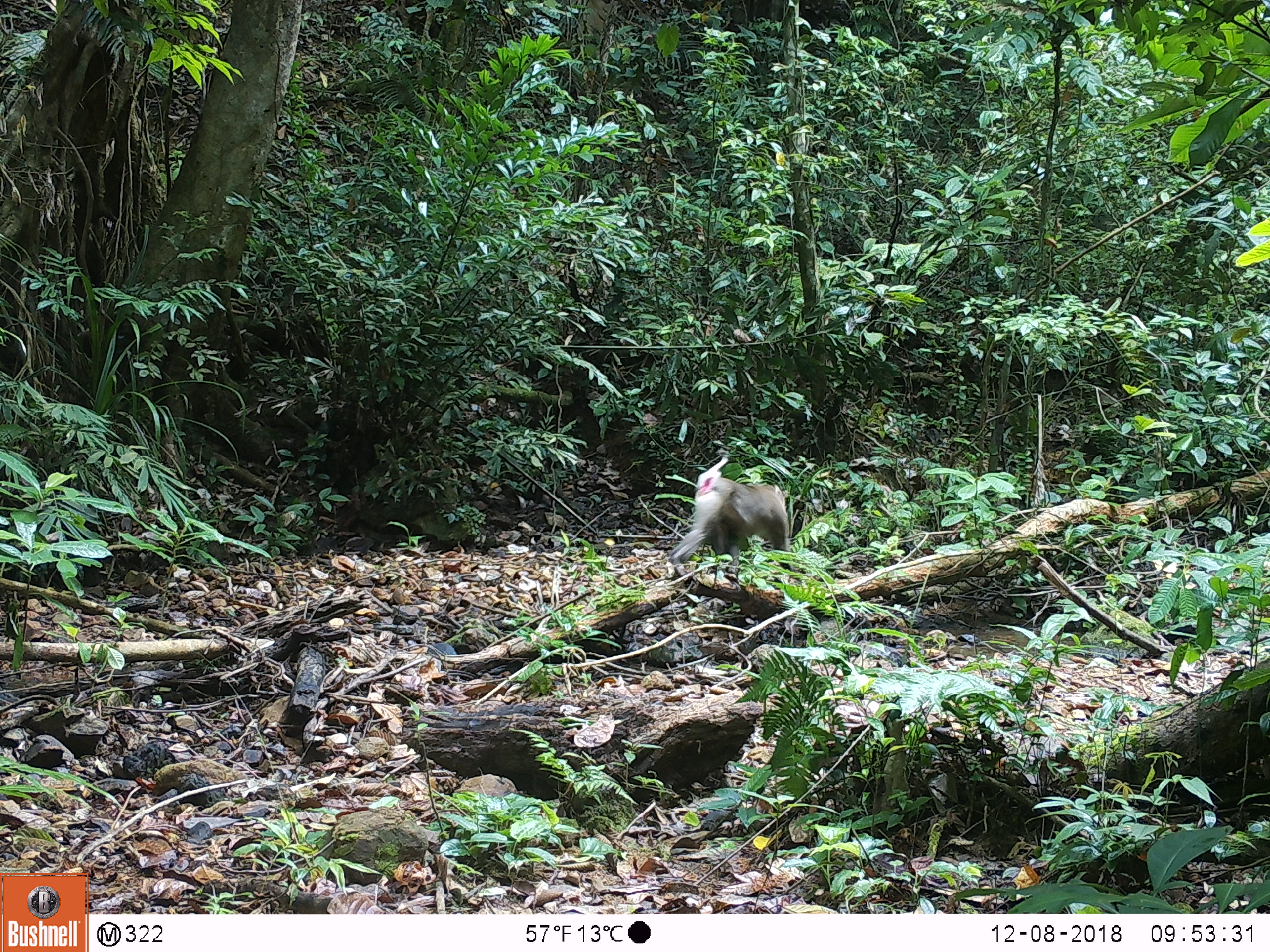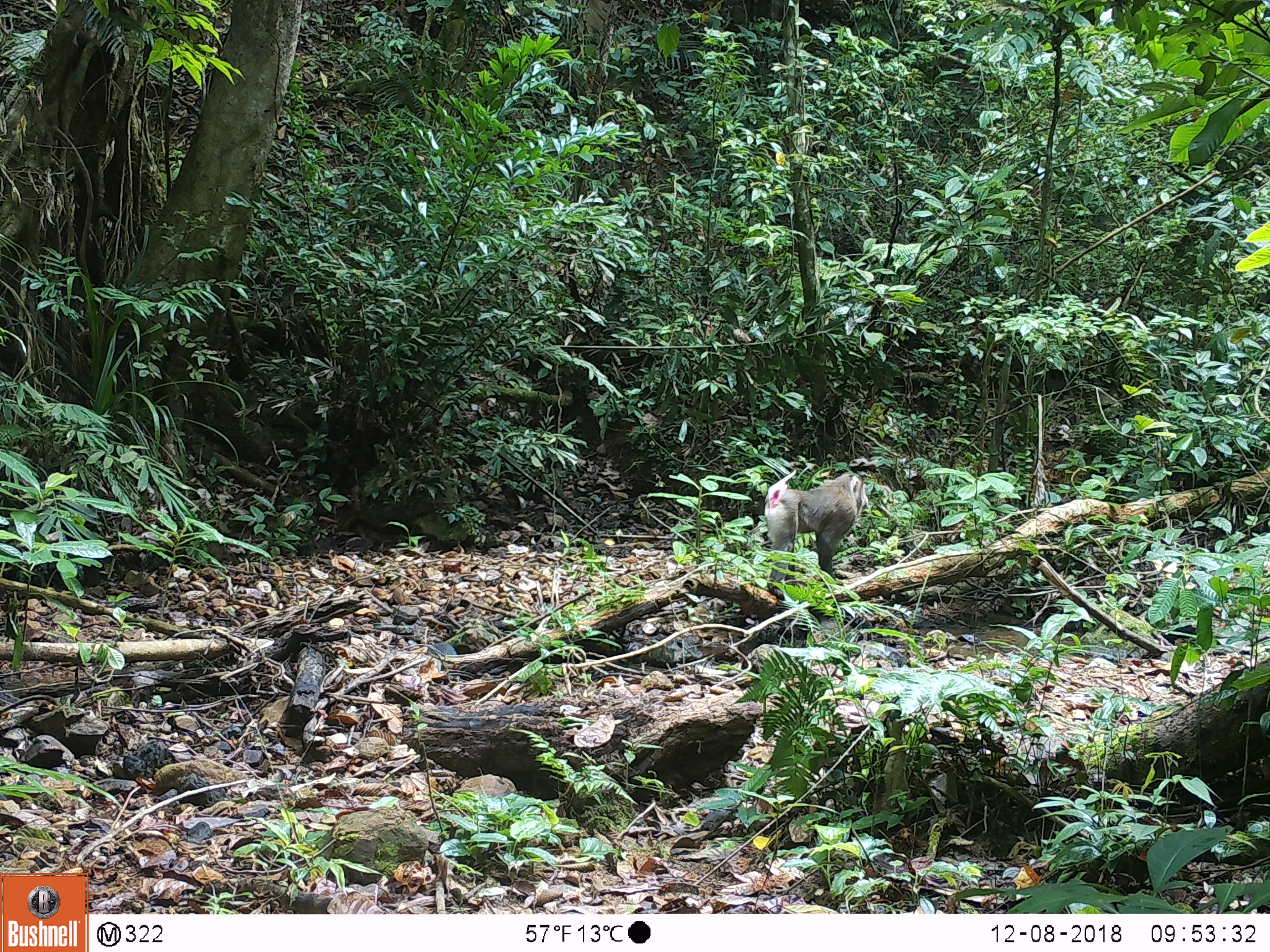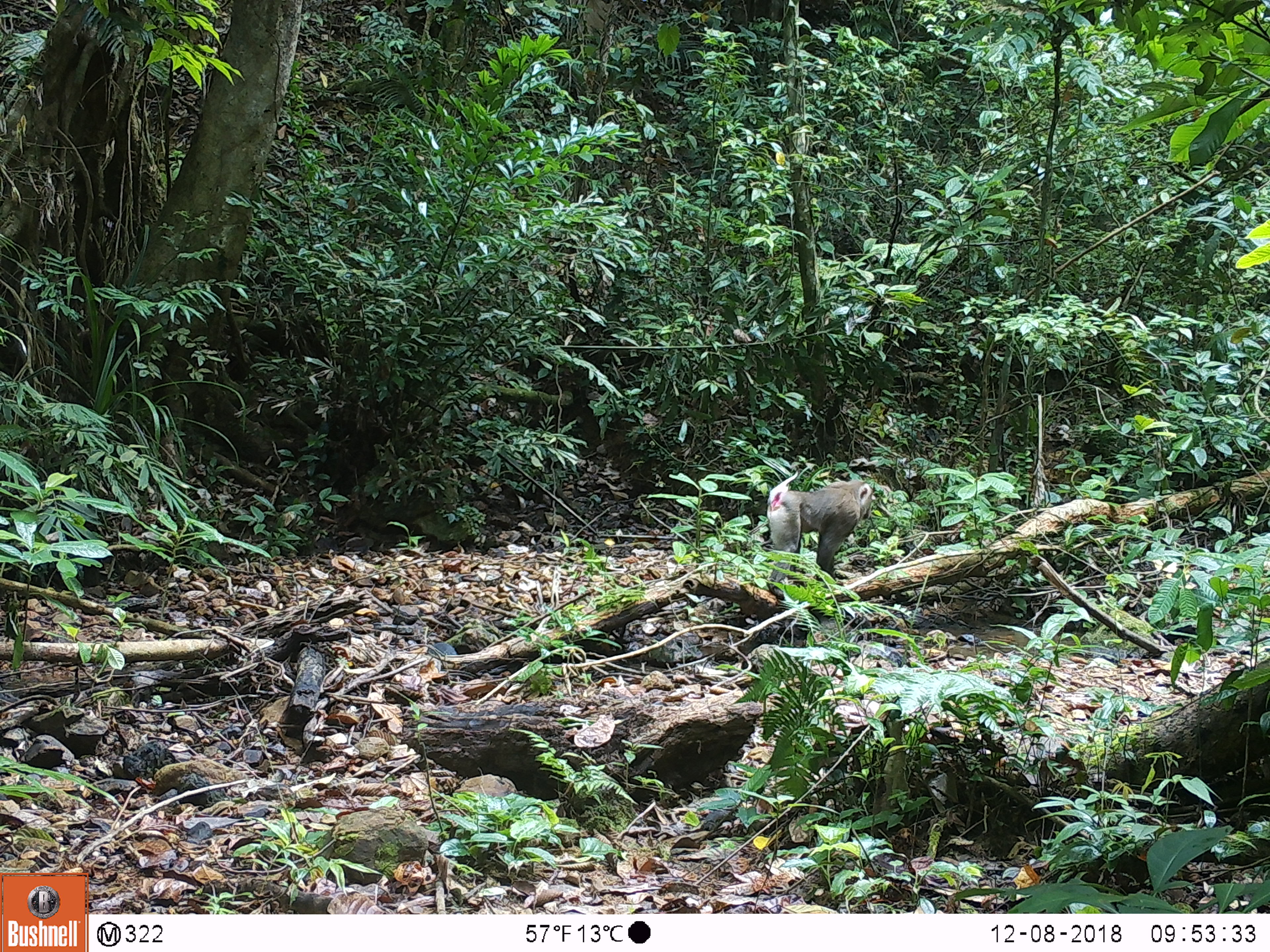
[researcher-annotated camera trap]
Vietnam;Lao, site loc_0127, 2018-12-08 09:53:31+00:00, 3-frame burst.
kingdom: Animalia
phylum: Chordata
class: Mammalia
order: Primates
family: Cercopithecidae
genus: Macaca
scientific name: Macaca nemestrina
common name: pig-tailed macaque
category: pig tailed macaque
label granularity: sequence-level